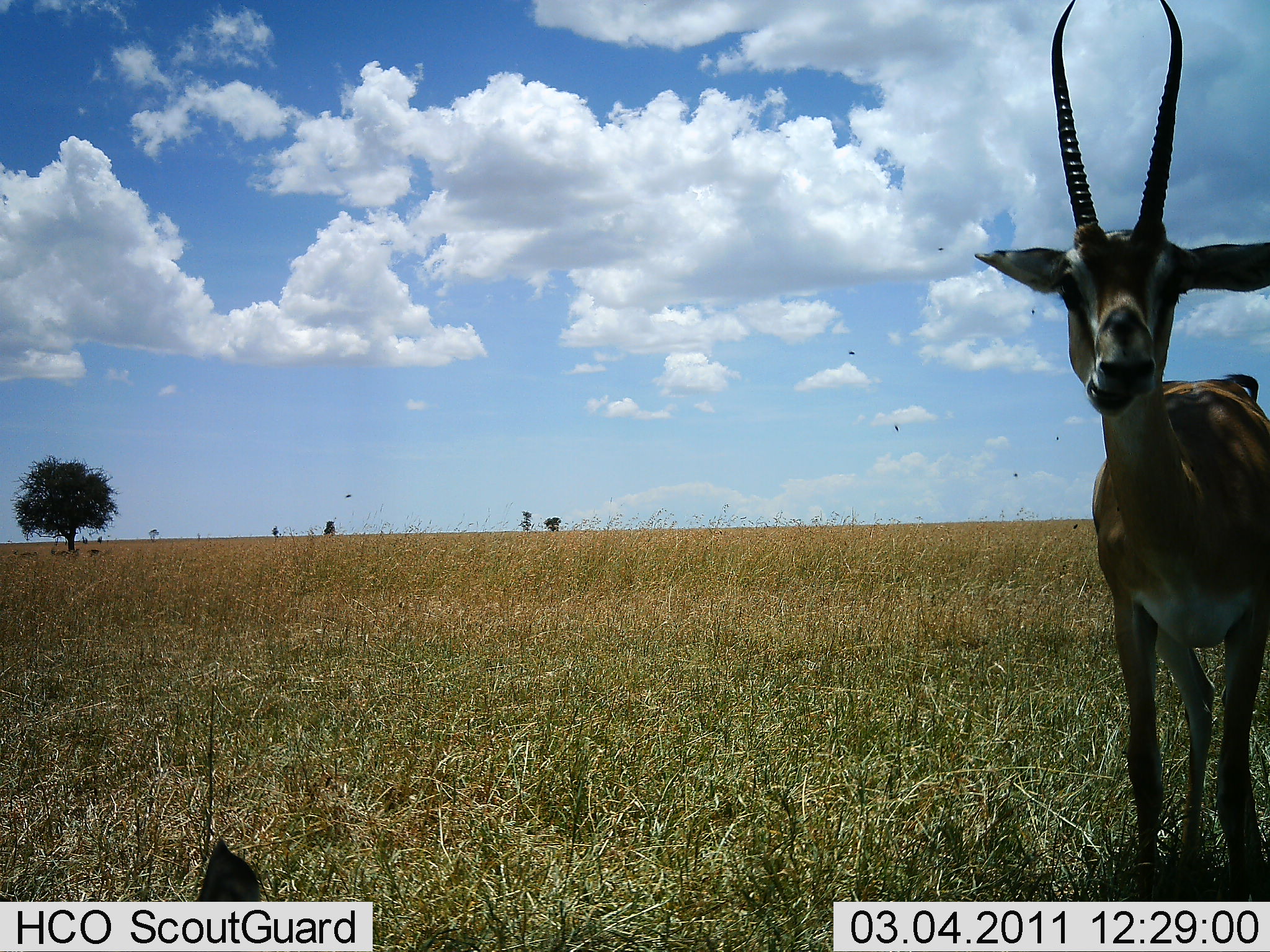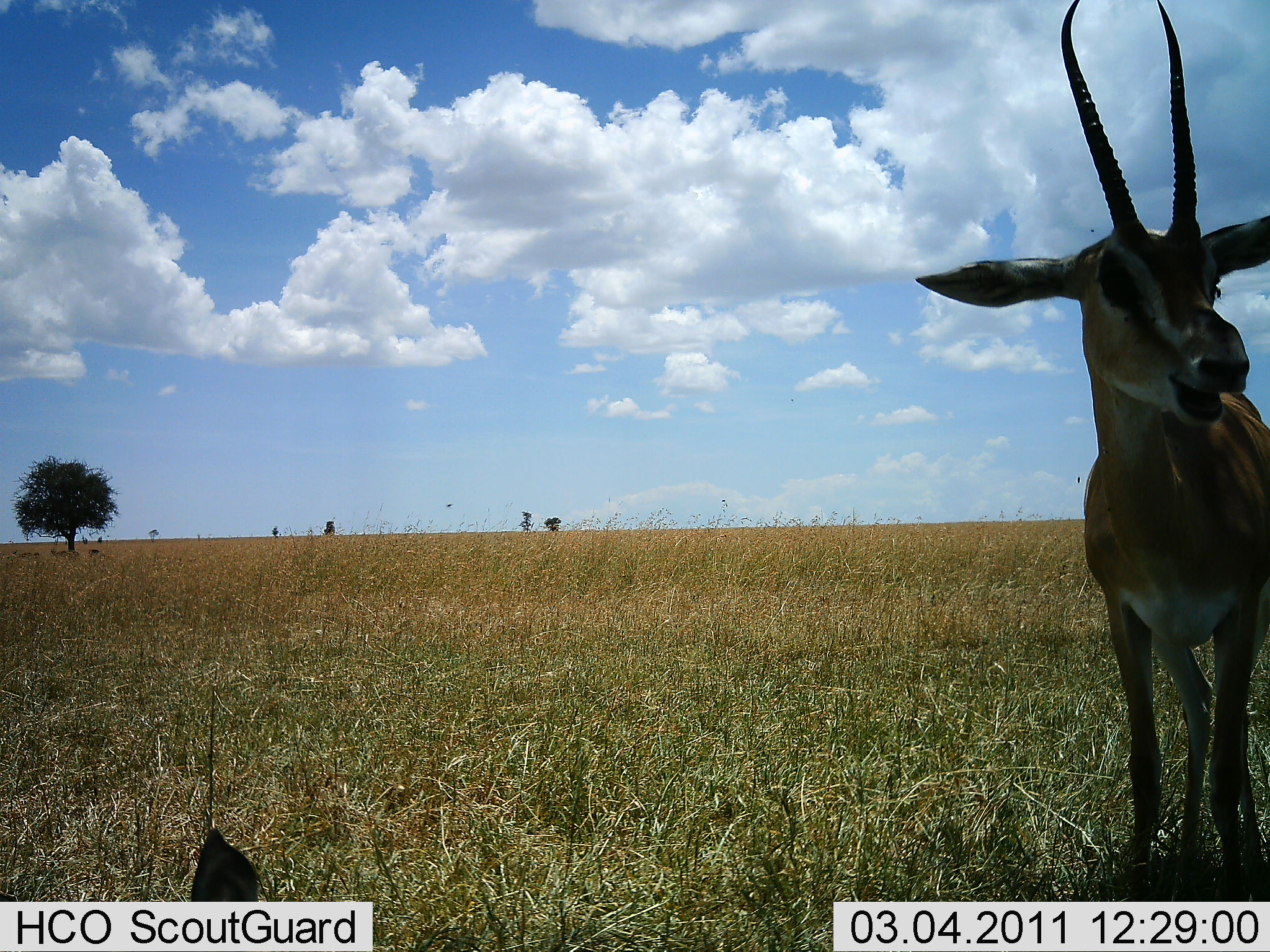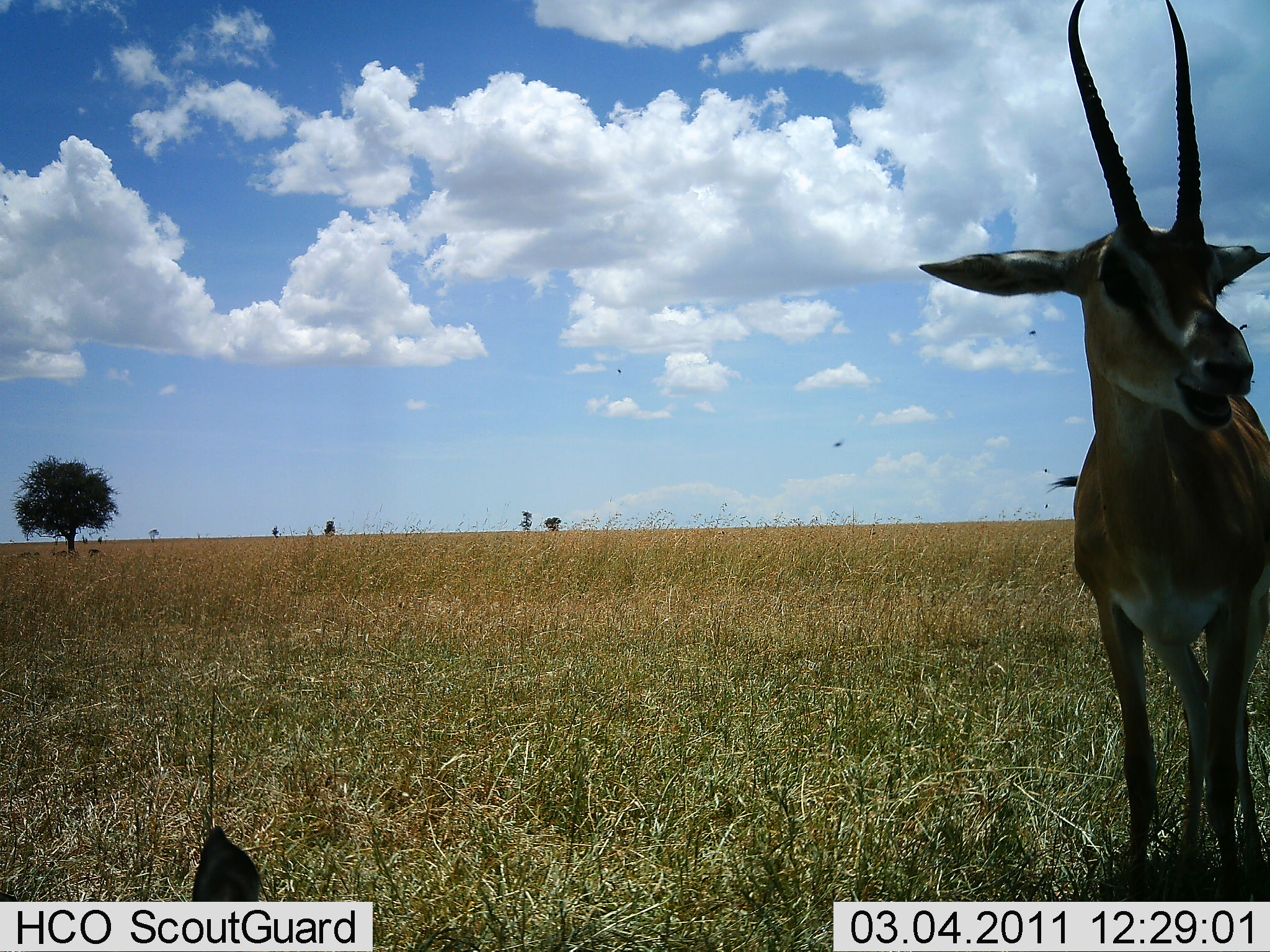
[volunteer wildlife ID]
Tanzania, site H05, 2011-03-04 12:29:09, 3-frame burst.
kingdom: Animalia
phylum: Chordata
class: Mammalia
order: Artiodactyla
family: Bovidae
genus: Nanger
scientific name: Nanger granti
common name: grant's gazelle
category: gazellegrants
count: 1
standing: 100%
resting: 31%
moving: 8%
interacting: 0%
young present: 0%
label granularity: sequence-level